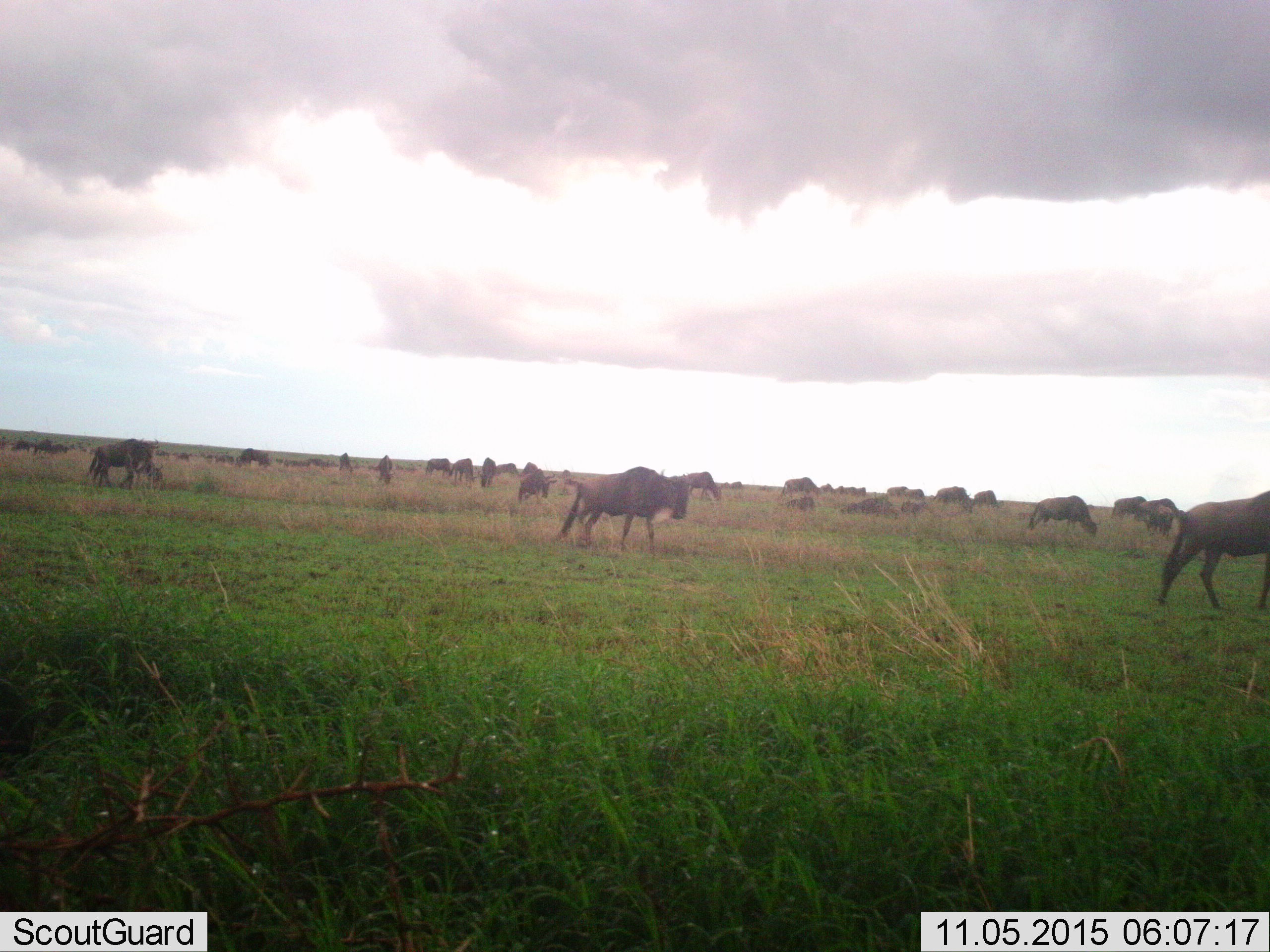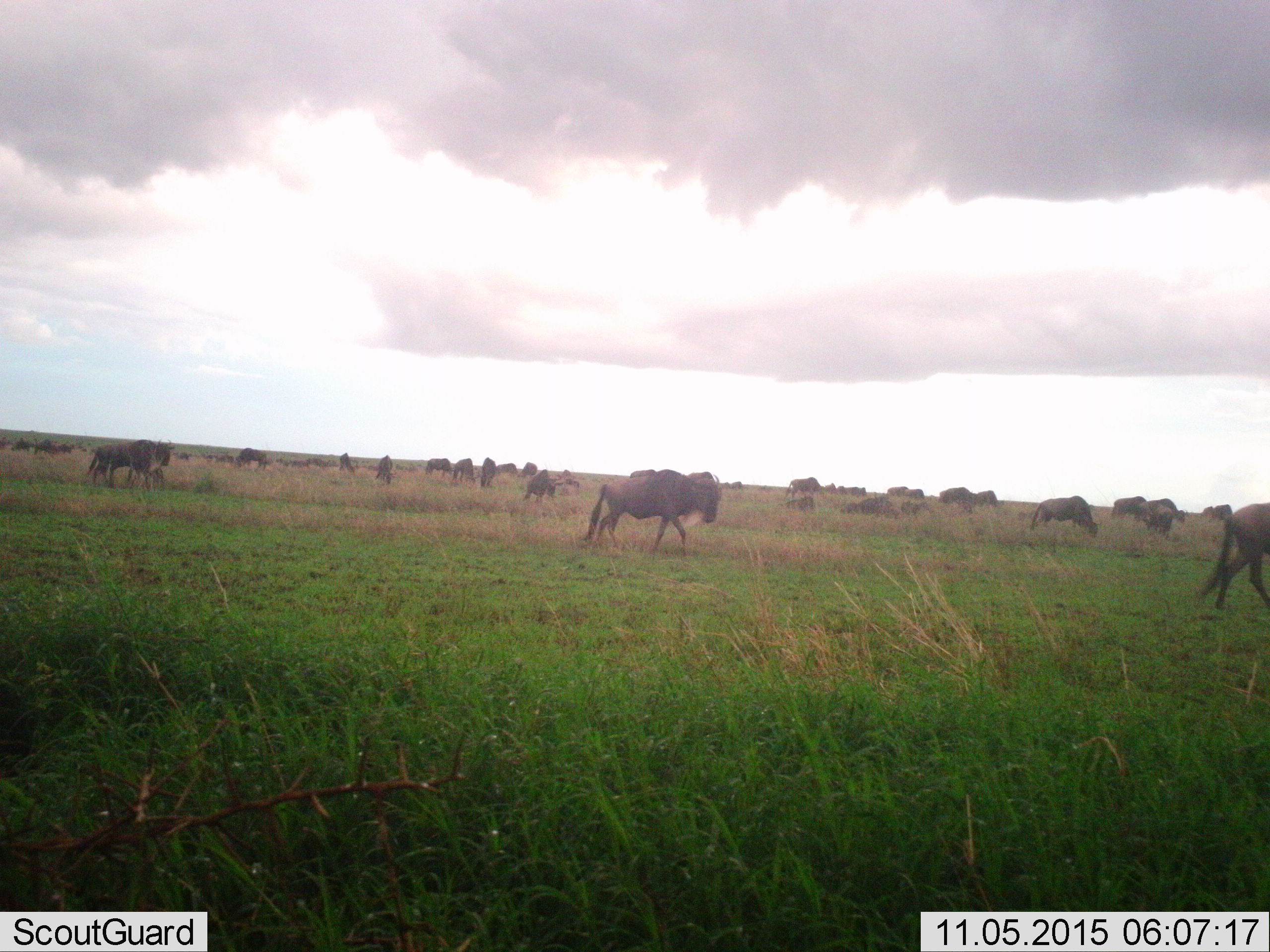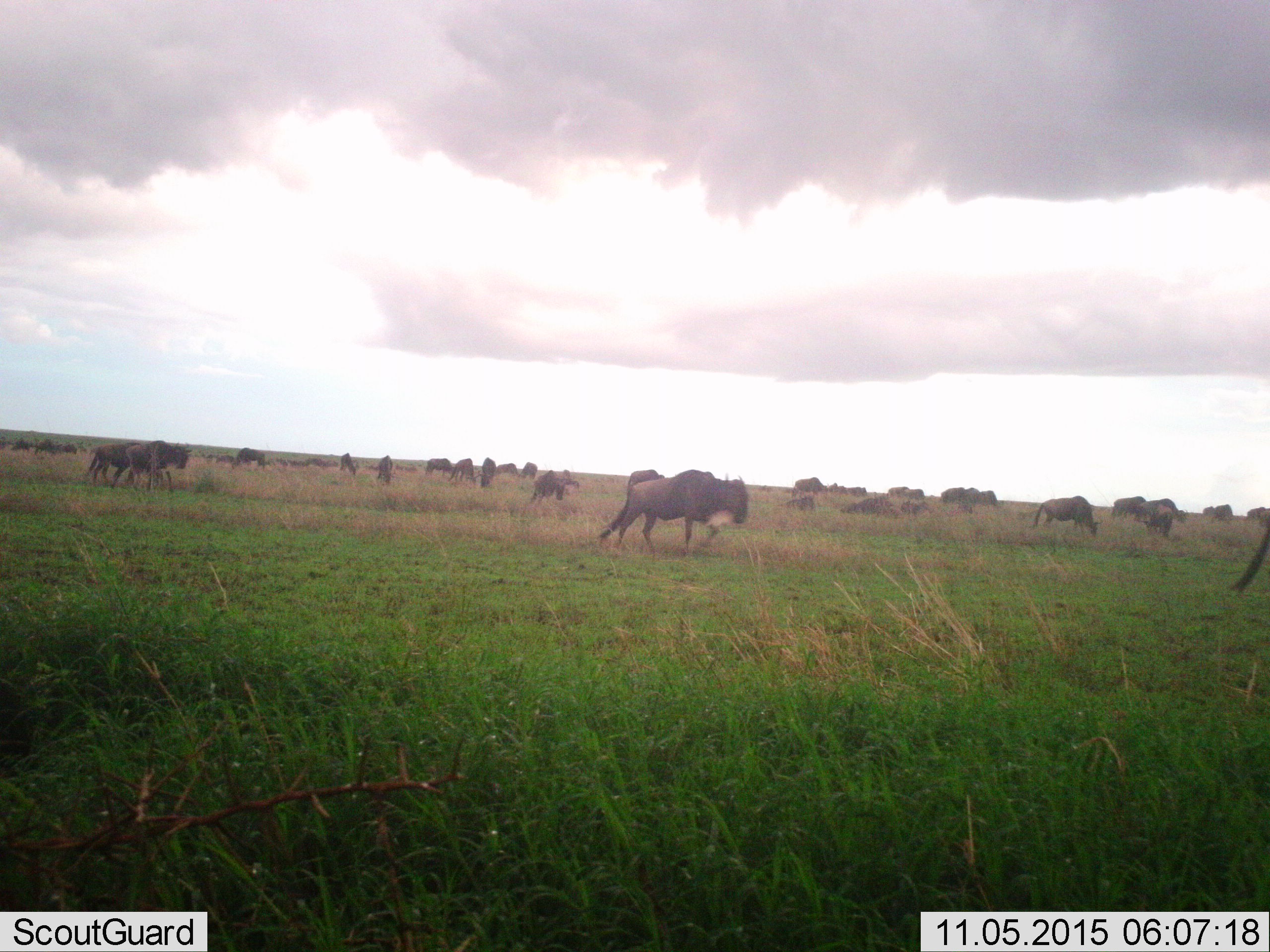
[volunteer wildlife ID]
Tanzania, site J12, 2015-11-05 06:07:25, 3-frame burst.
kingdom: Animalia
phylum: Chordata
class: Mammalia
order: Artiodactyla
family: Bovidae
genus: Connochaetes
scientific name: Connochaetes taurinus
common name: blue wildebeest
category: wildebeest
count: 11-50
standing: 44%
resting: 22%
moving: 100%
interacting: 11%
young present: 11%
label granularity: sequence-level